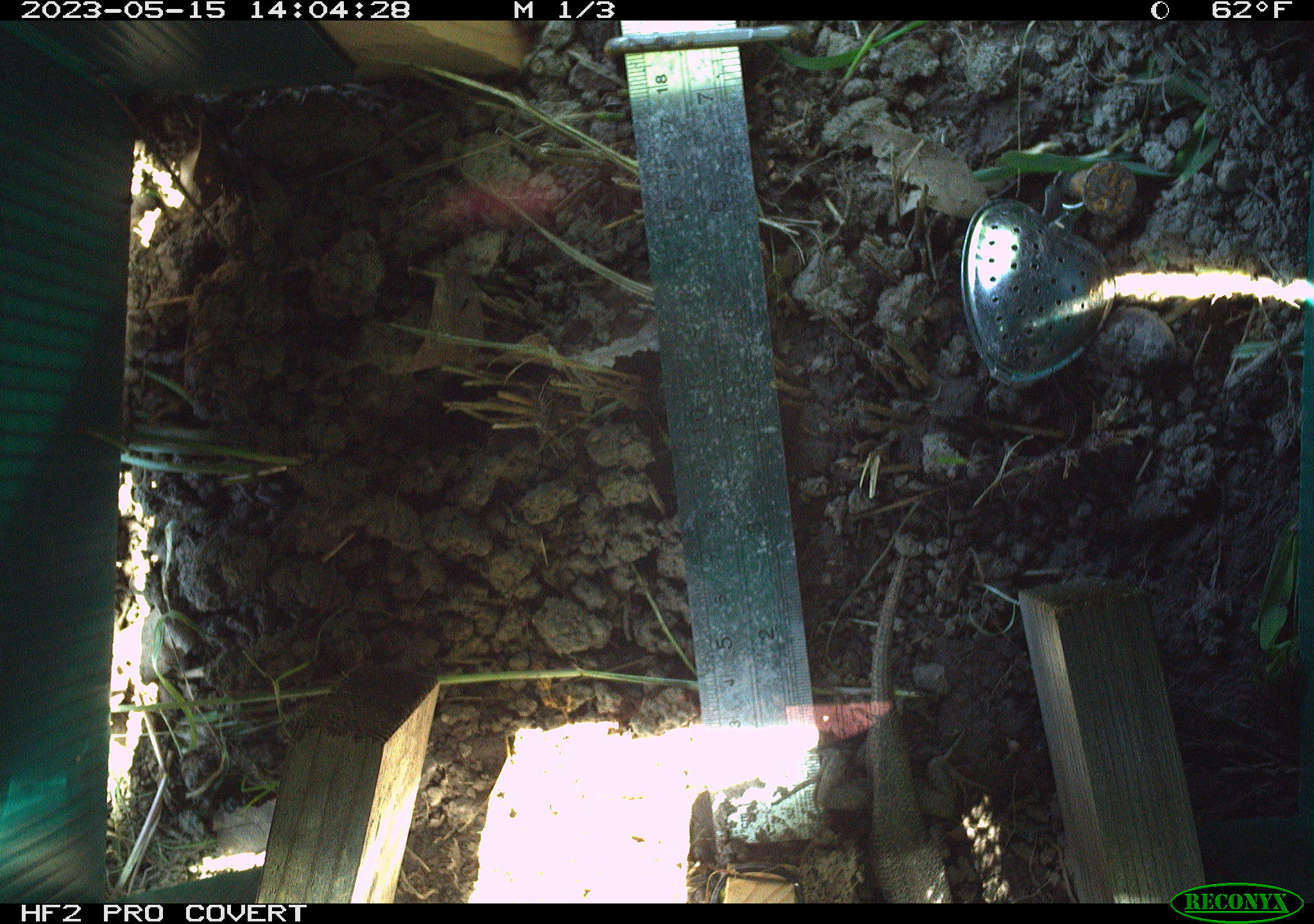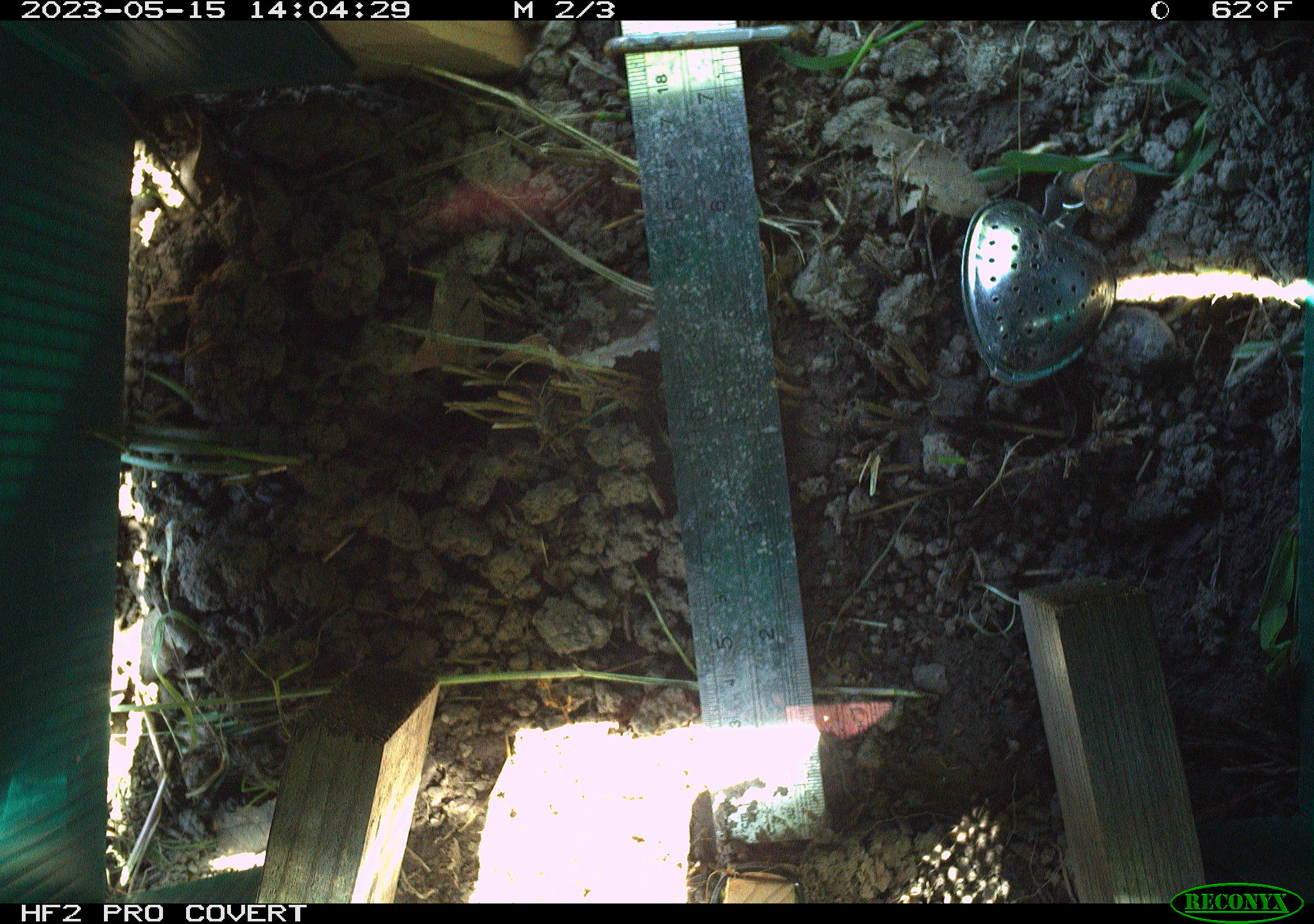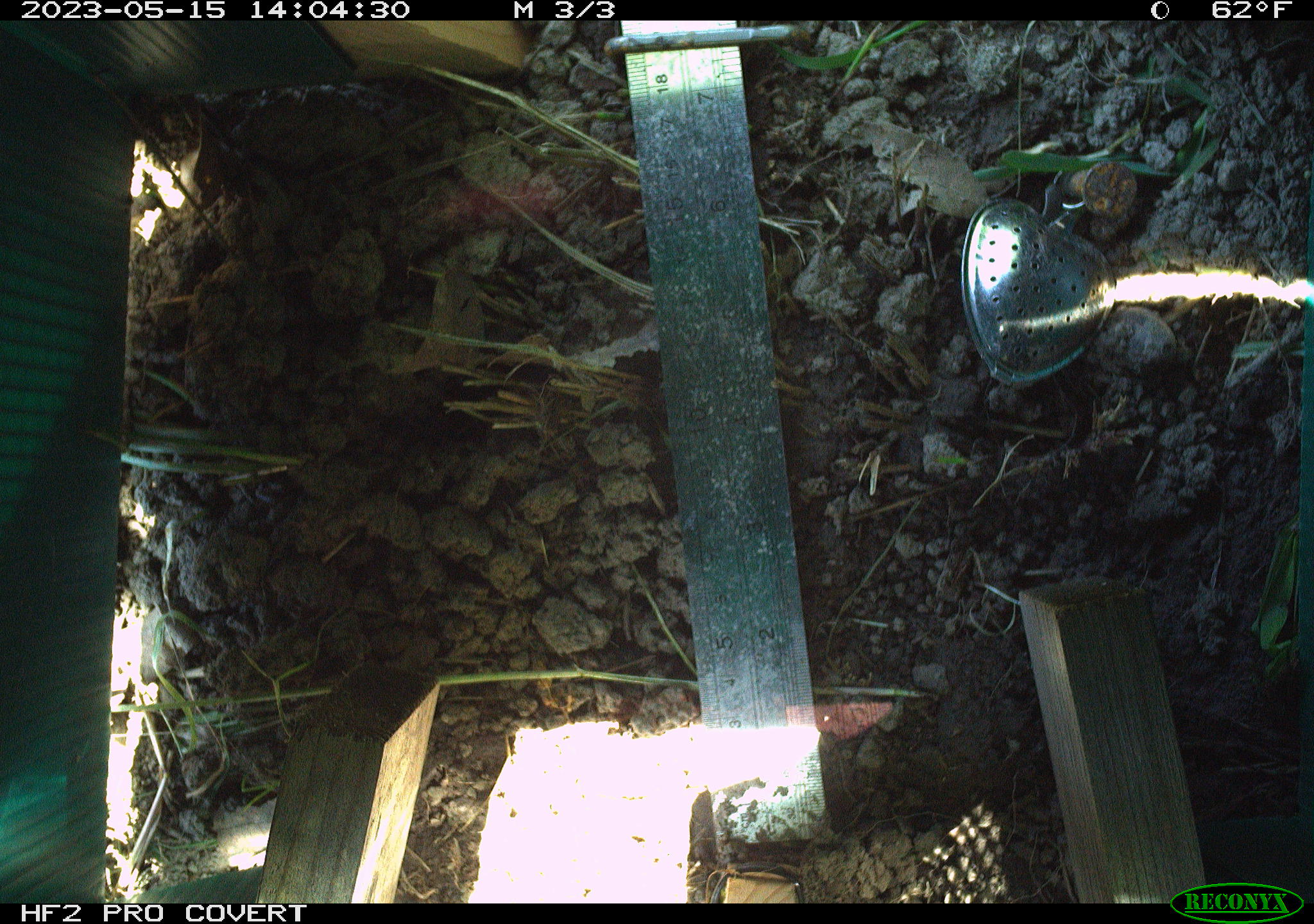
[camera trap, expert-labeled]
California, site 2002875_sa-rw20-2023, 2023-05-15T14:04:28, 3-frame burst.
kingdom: Animalia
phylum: Chordata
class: Reptilia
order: Squamata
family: Phrynosomatidae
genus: Sceloporus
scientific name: Sceloporus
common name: spiny lizards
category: sceloporus species